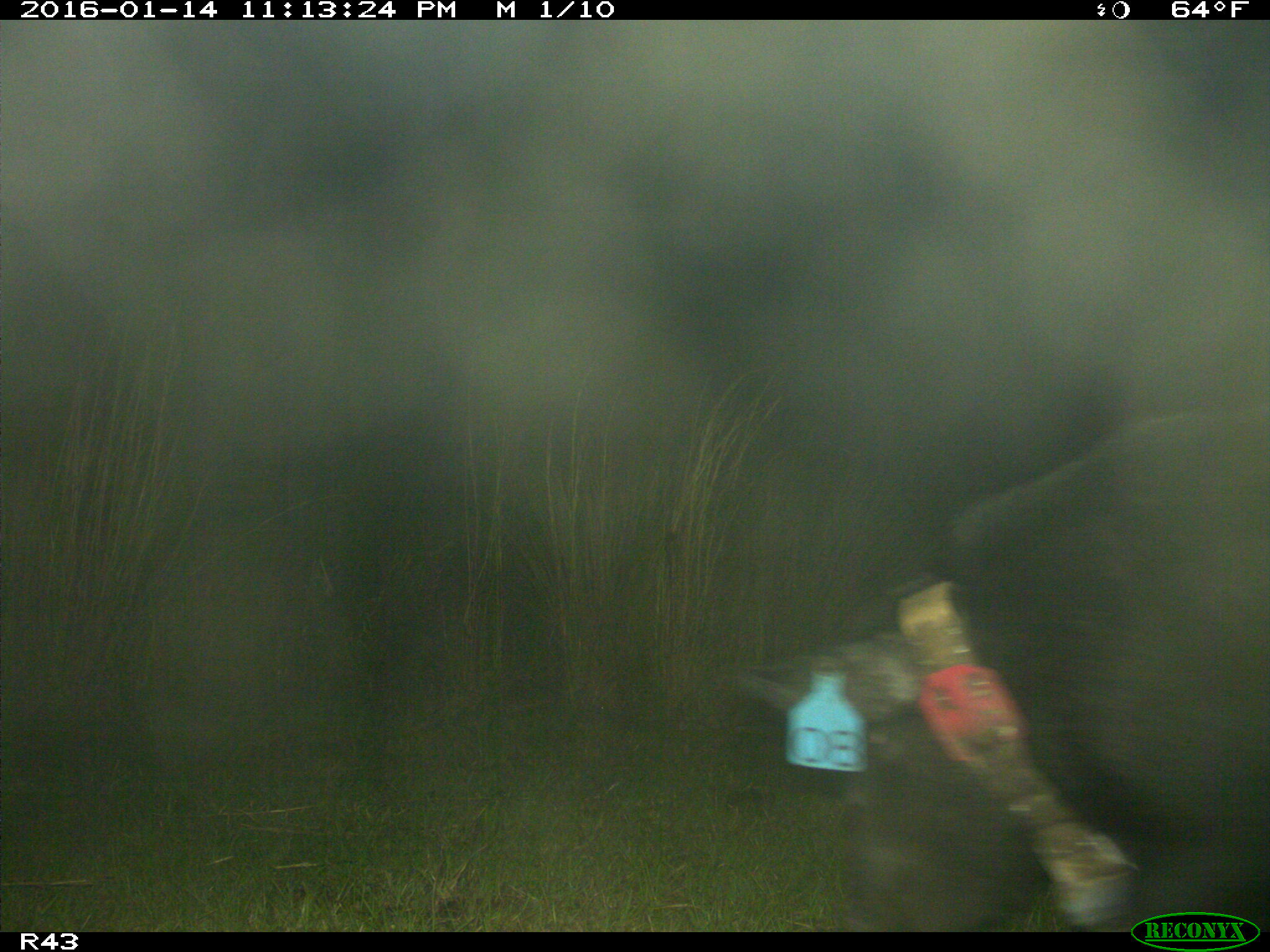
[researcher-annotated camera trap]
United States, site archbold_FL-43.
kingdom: Animalia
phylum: Chordata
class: Mammalia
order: Artiodactyla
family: Suidae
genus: Sus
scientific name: Sus scrofa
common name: wild boar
Sus scrofa (wild boar).